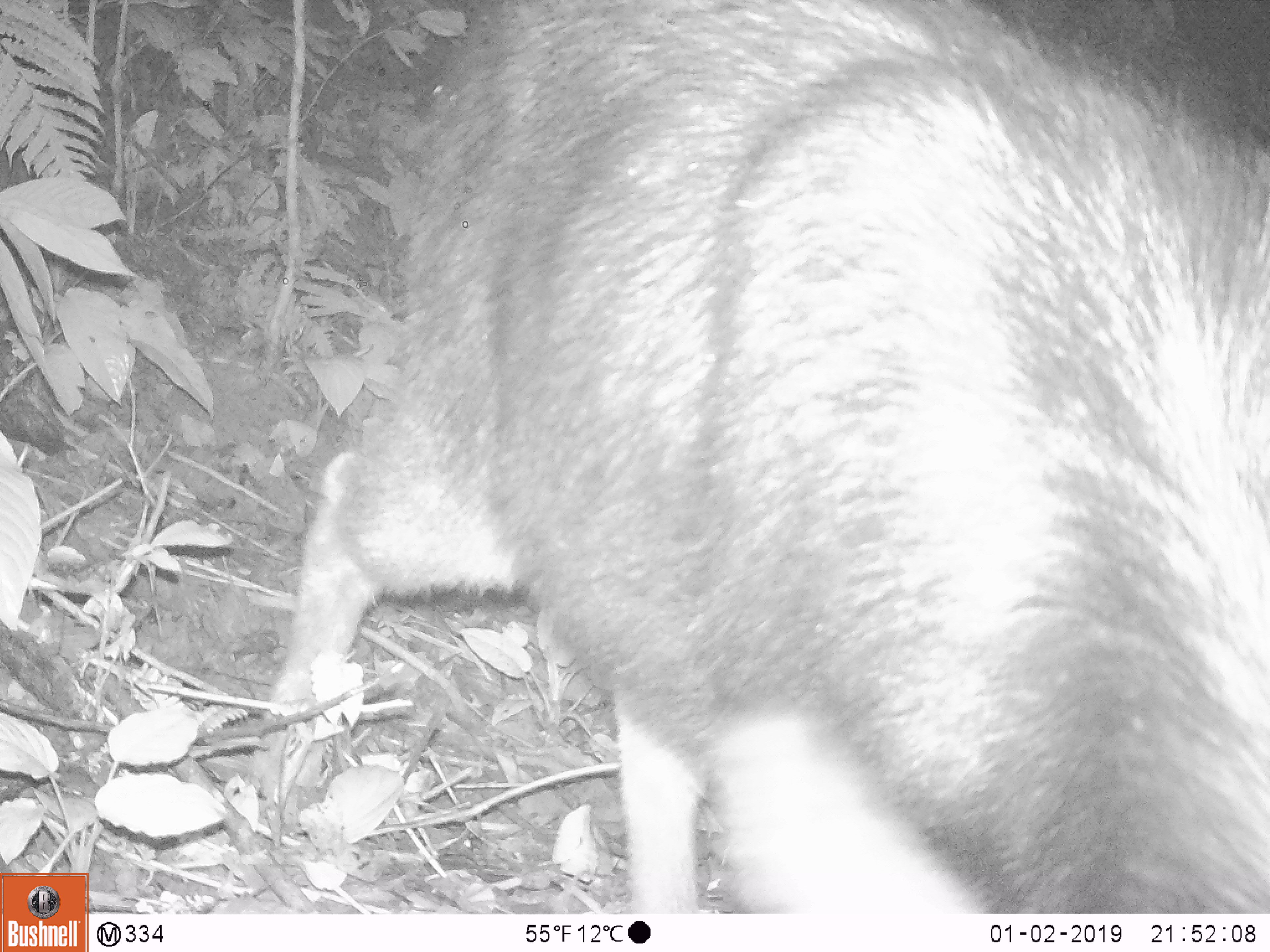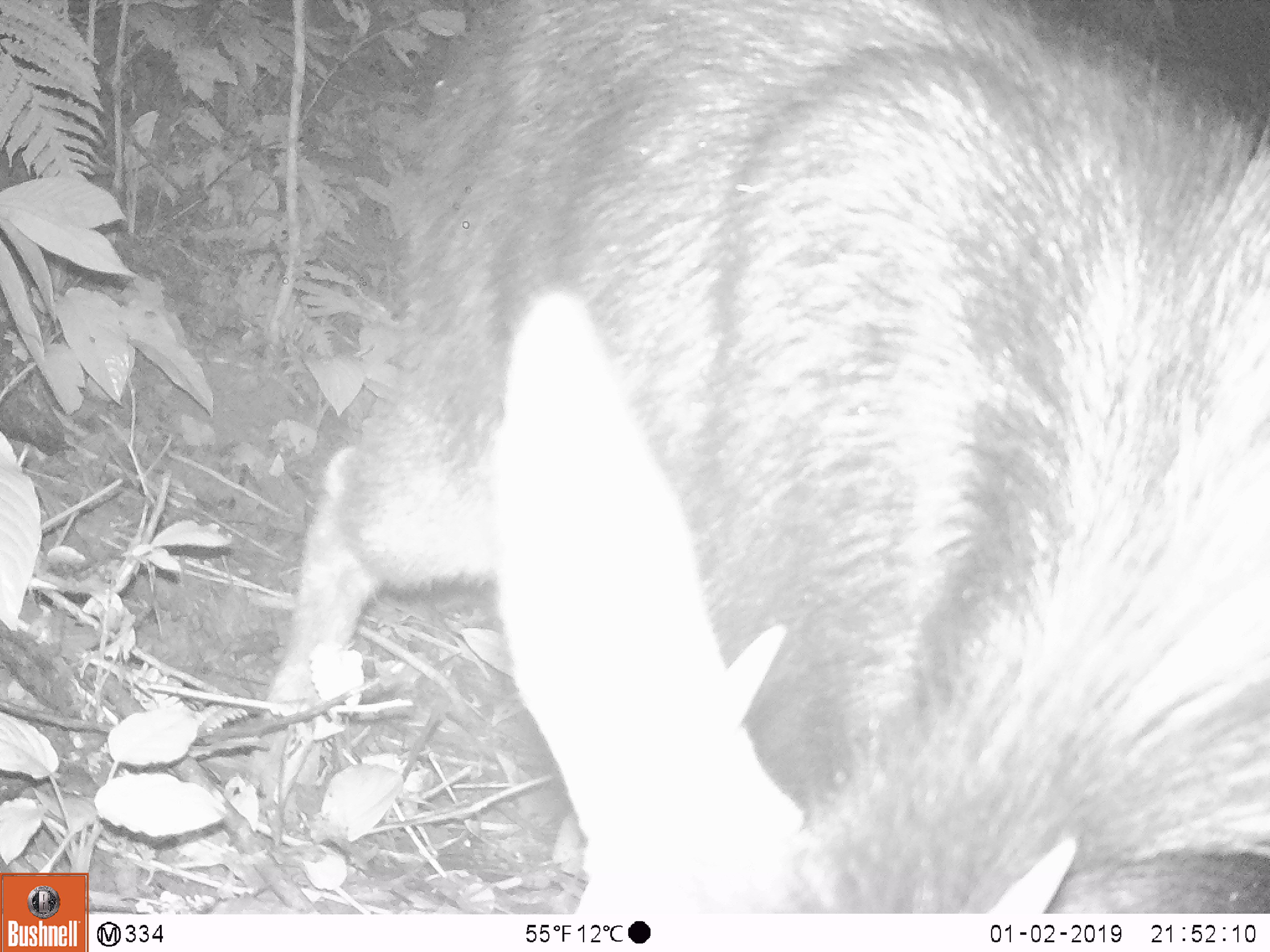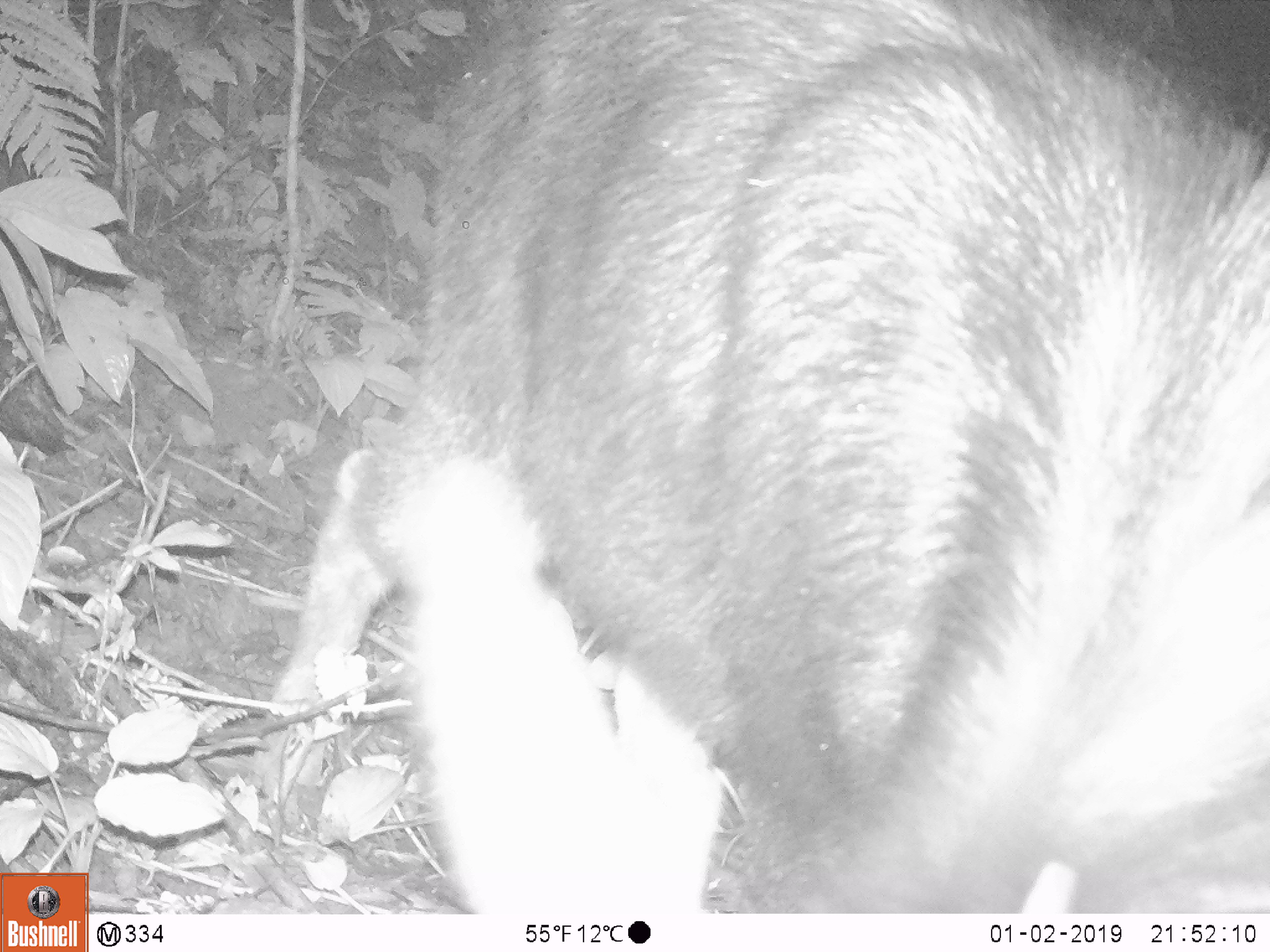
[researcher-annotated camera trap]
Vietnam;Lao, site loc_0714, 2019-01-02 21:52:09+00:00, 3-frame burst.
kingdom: Animalia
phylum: Chordata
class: Mammalia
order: Artiodactyla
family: Bovidae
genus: Capricornis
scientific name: Capricornis sumatraensis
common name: chinese serow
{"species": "chinese serow (Capricornis sumatraensis)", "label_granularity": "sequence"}